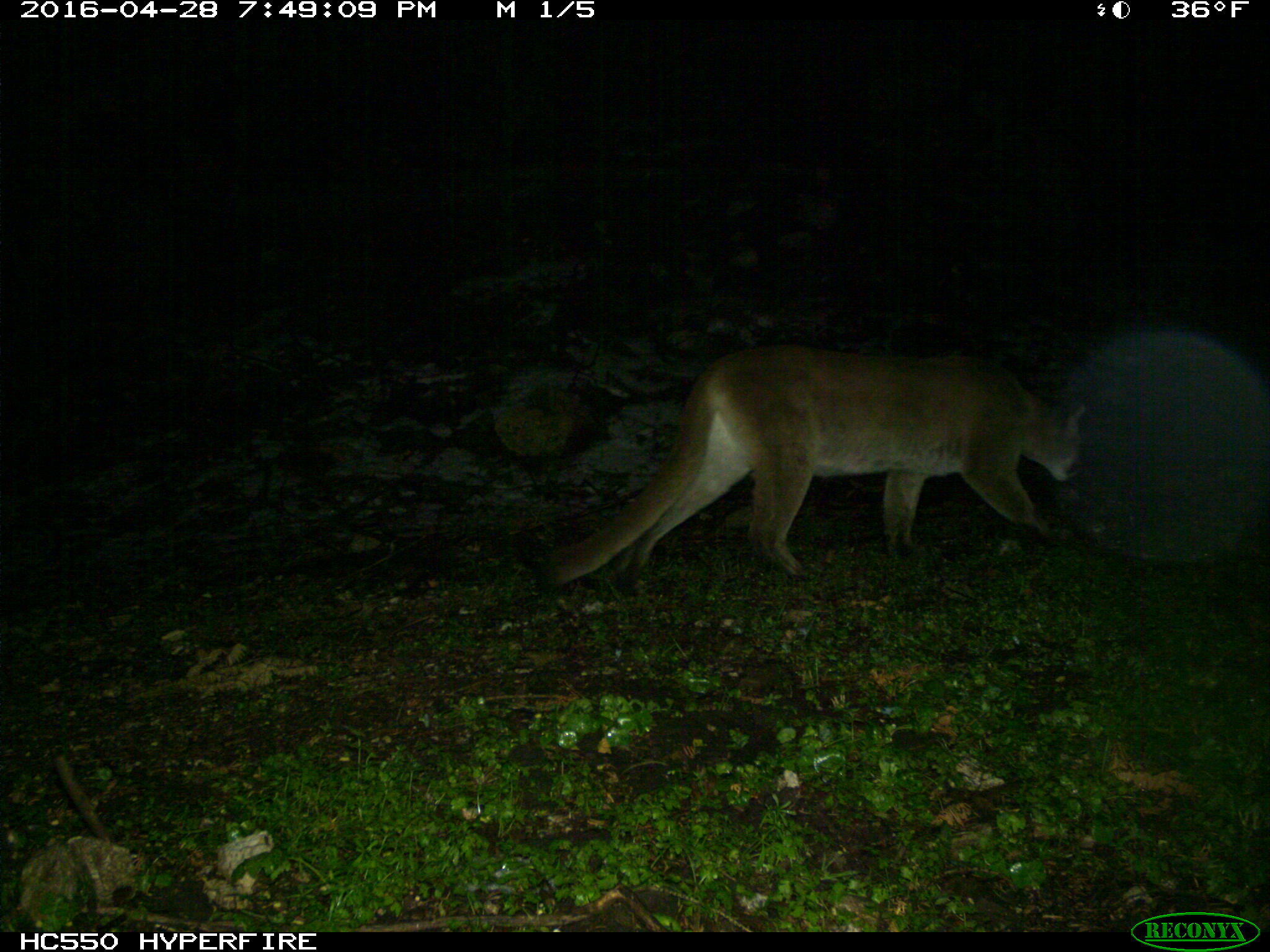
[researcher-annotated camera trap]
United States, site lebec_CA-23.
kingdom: Animalia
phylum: Chordata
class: Mammalia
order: Carnivora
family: Felidae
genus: Puma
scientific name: Puma concolor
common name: mountain lion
Puma concolor (mountain lion).